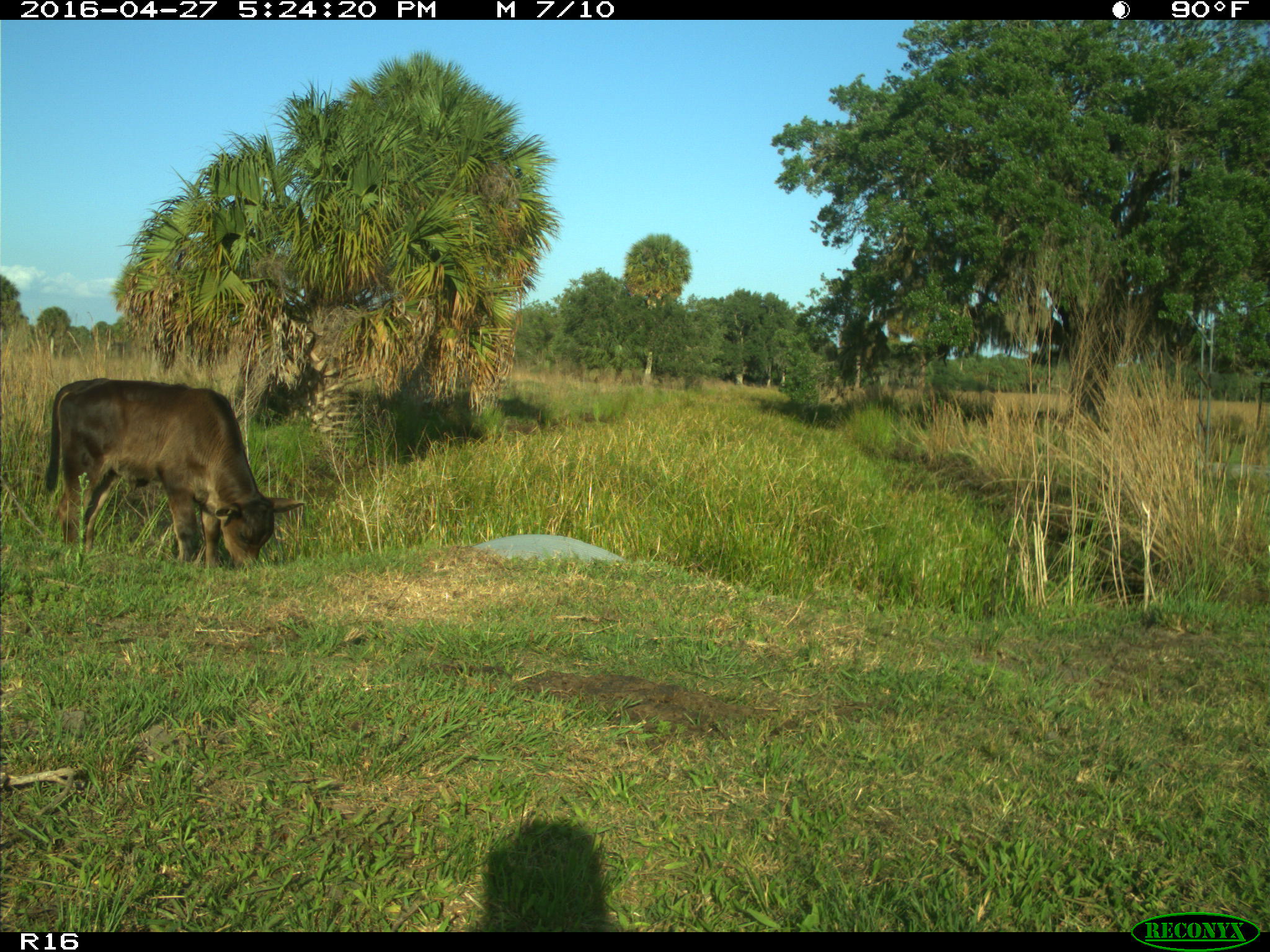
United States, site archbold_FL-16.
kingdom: Animalia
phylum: Chordata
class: Mammalia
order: Artiodactyla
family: Bovidae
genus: Bos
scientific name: Bos taurus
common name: domestic cow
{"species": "Bos taurus (domestic cow)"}